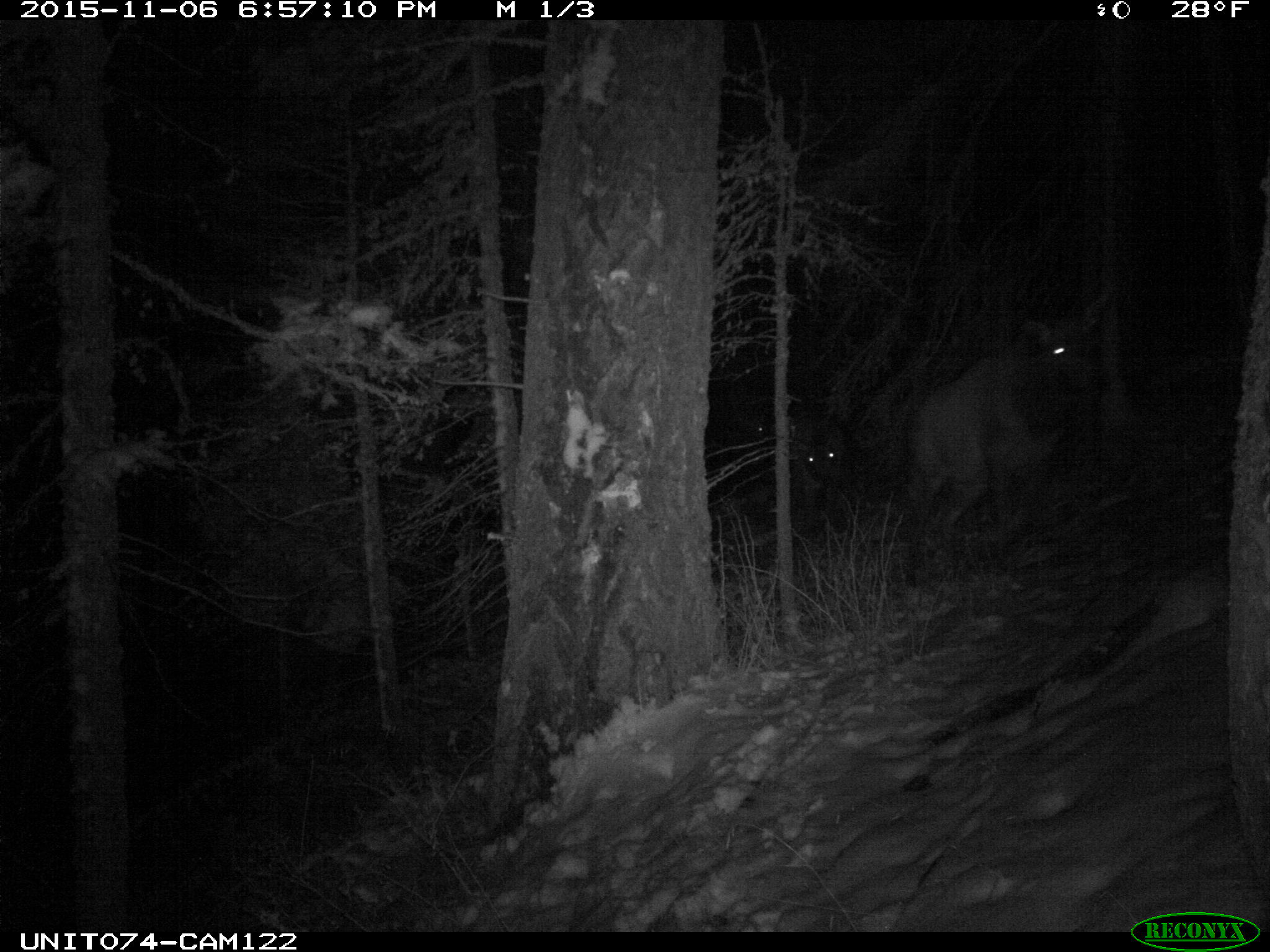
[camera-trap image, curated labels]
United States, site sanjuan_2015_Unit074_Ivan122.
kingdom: Animalia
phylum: Chordata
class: Mammalia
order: Artiodactyla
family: Cervidae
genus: Cervus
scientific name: Cervus elaphus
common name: red deer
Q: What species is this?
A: Cervus elaphus (red deer).